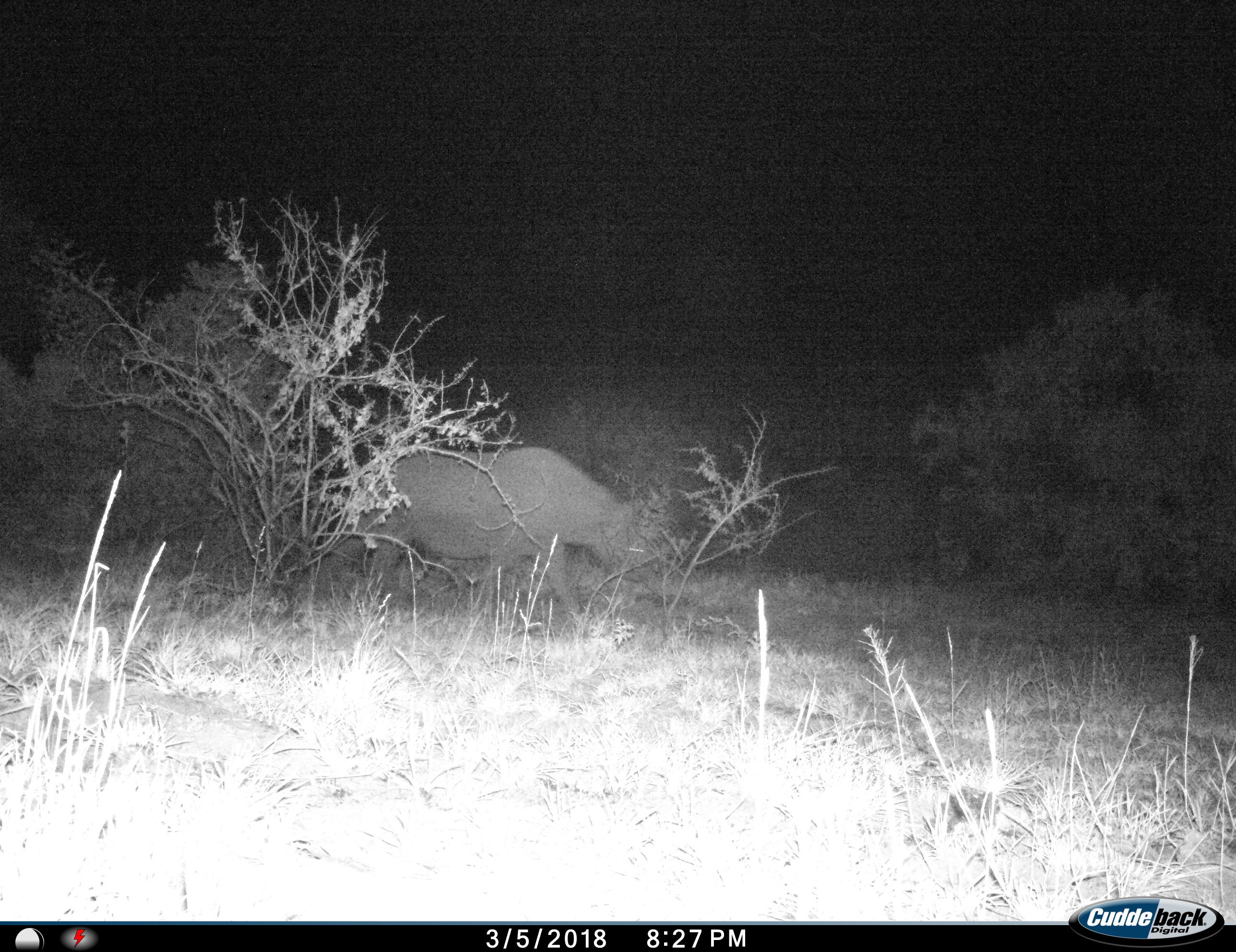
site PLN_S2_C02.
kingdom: Animalia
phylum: Chordata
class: Mammalia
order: Perissodactyla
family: Rhinocerotidae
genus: Diceros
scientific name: Diceros bicornis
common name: black rhinoceros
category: rhinocerosblack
Rhinocerosblack (black rhinoceros) (Diceros bicornis), count 1. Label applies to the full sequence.